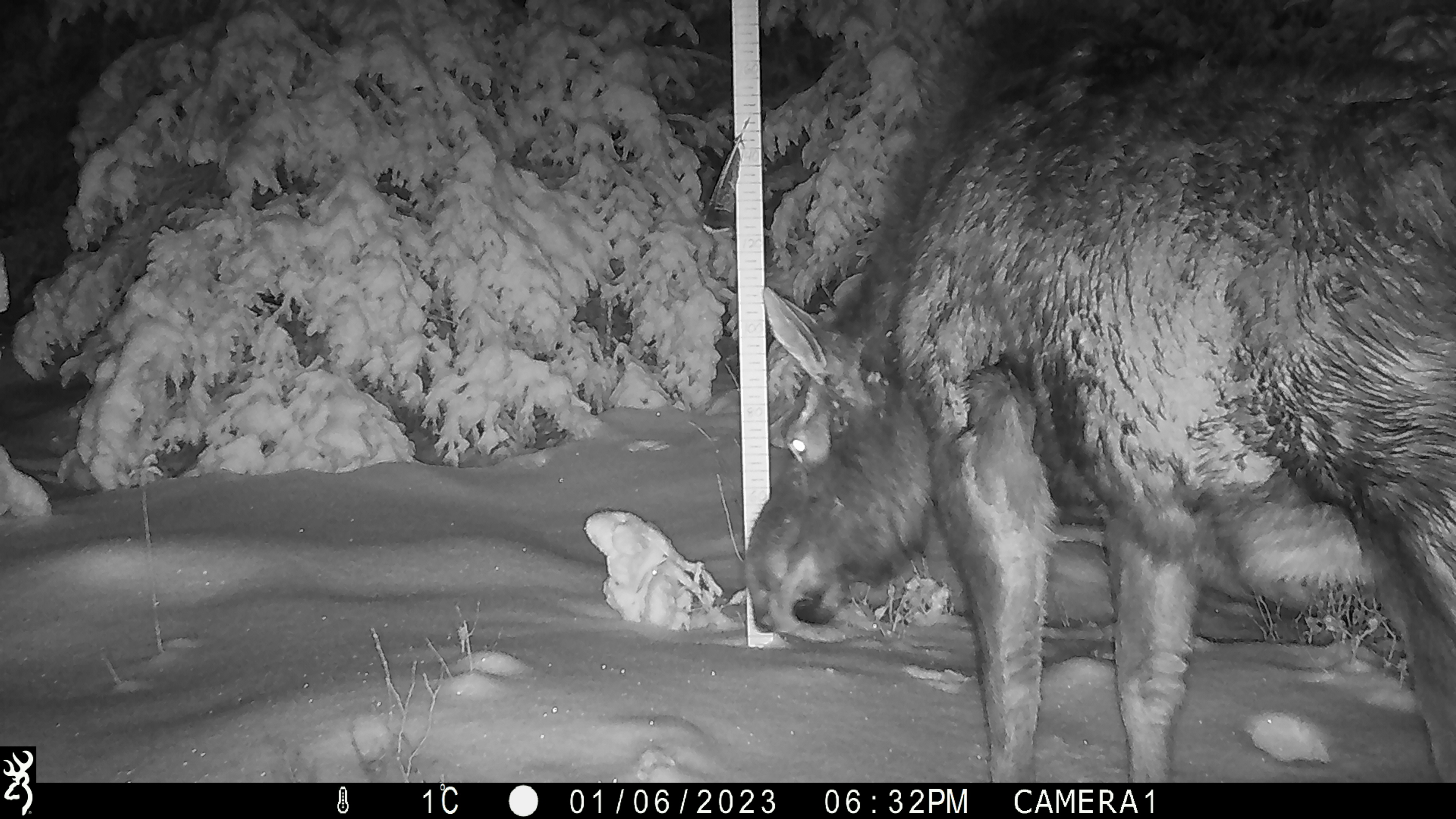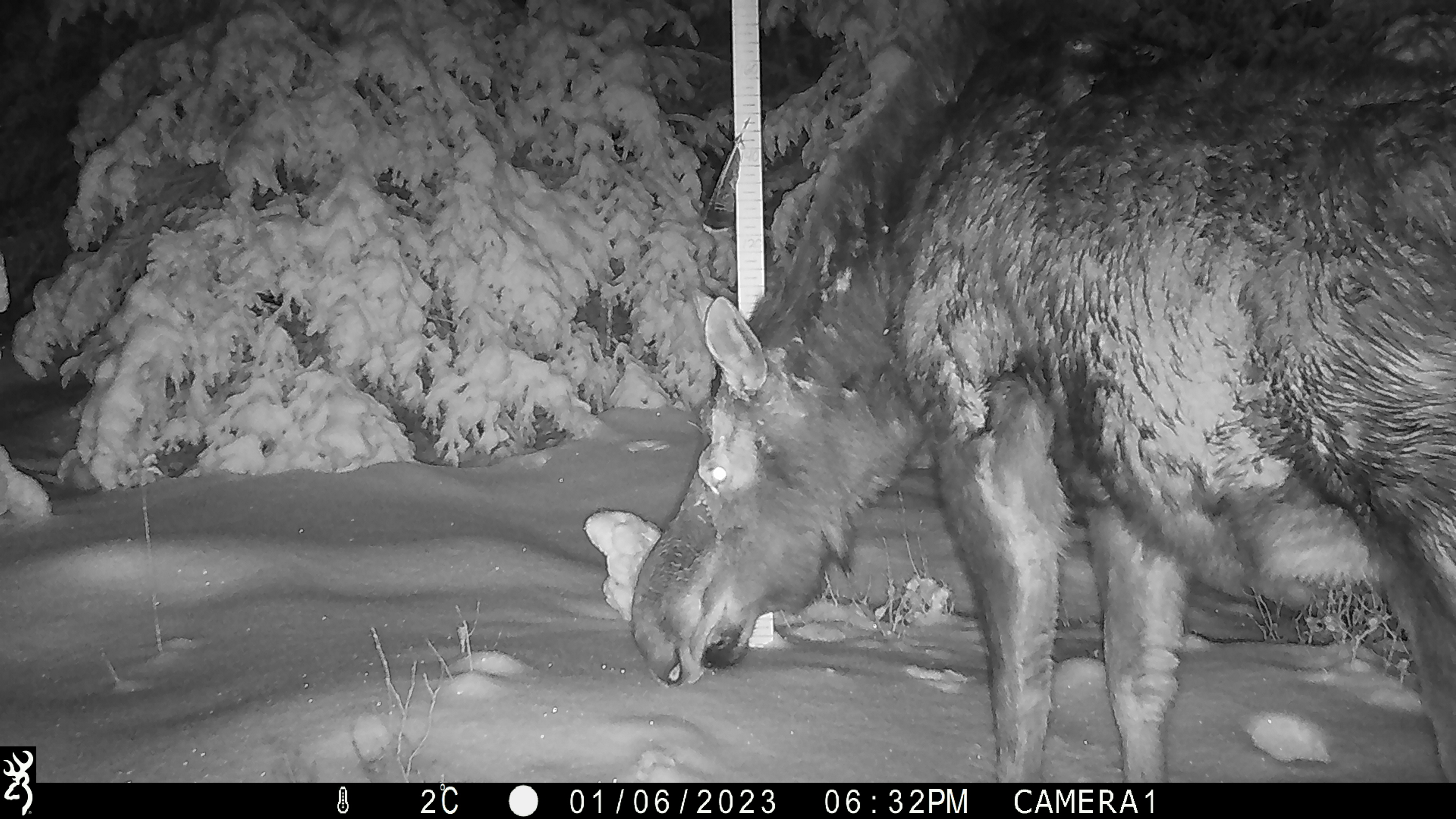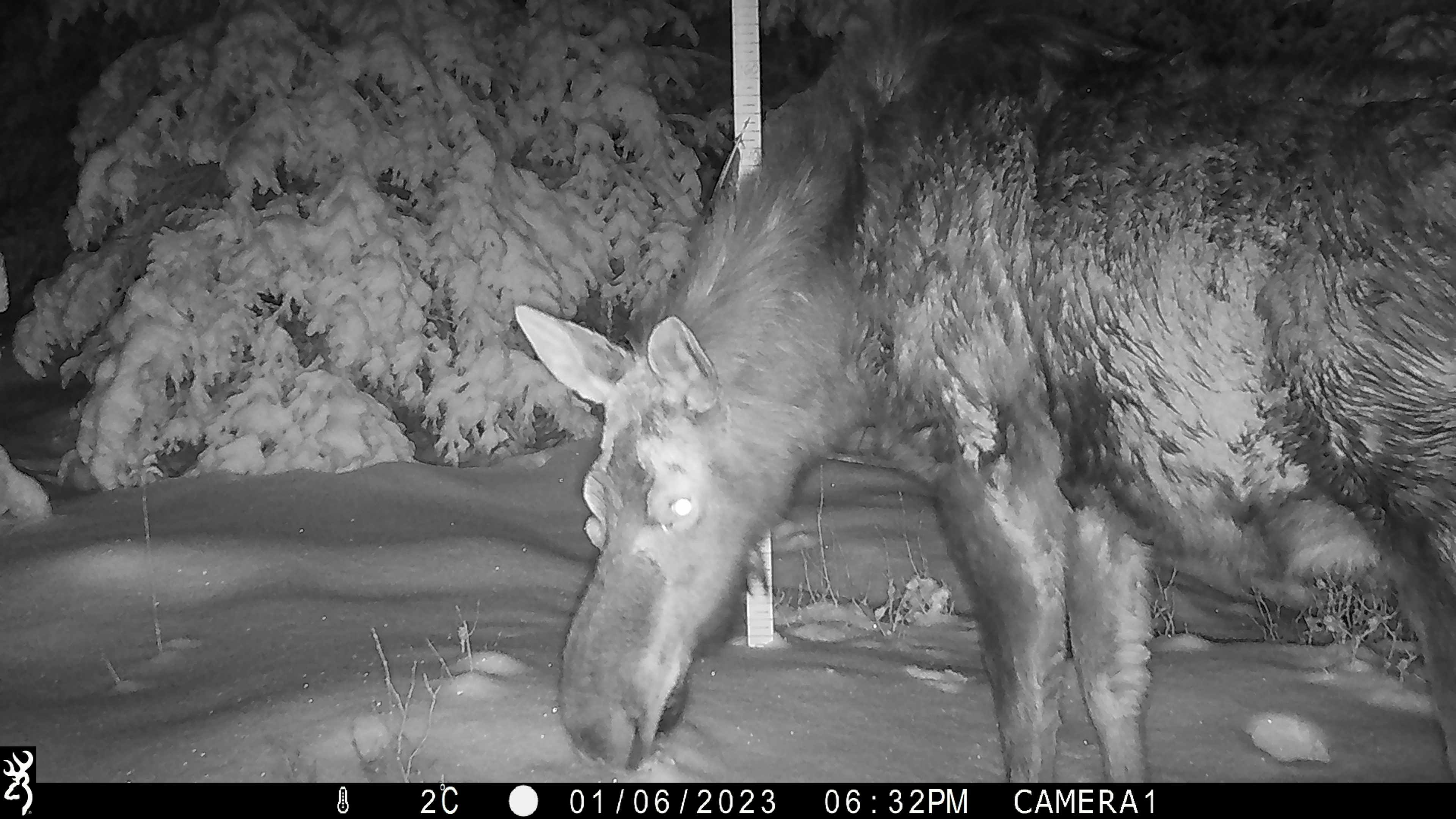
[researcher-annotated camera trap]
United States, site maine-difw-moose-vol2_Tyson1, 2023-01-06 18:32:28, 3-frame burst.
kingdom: Animalia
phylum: Chordata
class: Mammalia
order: Artiodactyla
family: Cervidae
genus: Alces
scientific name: Alces alces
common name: moose